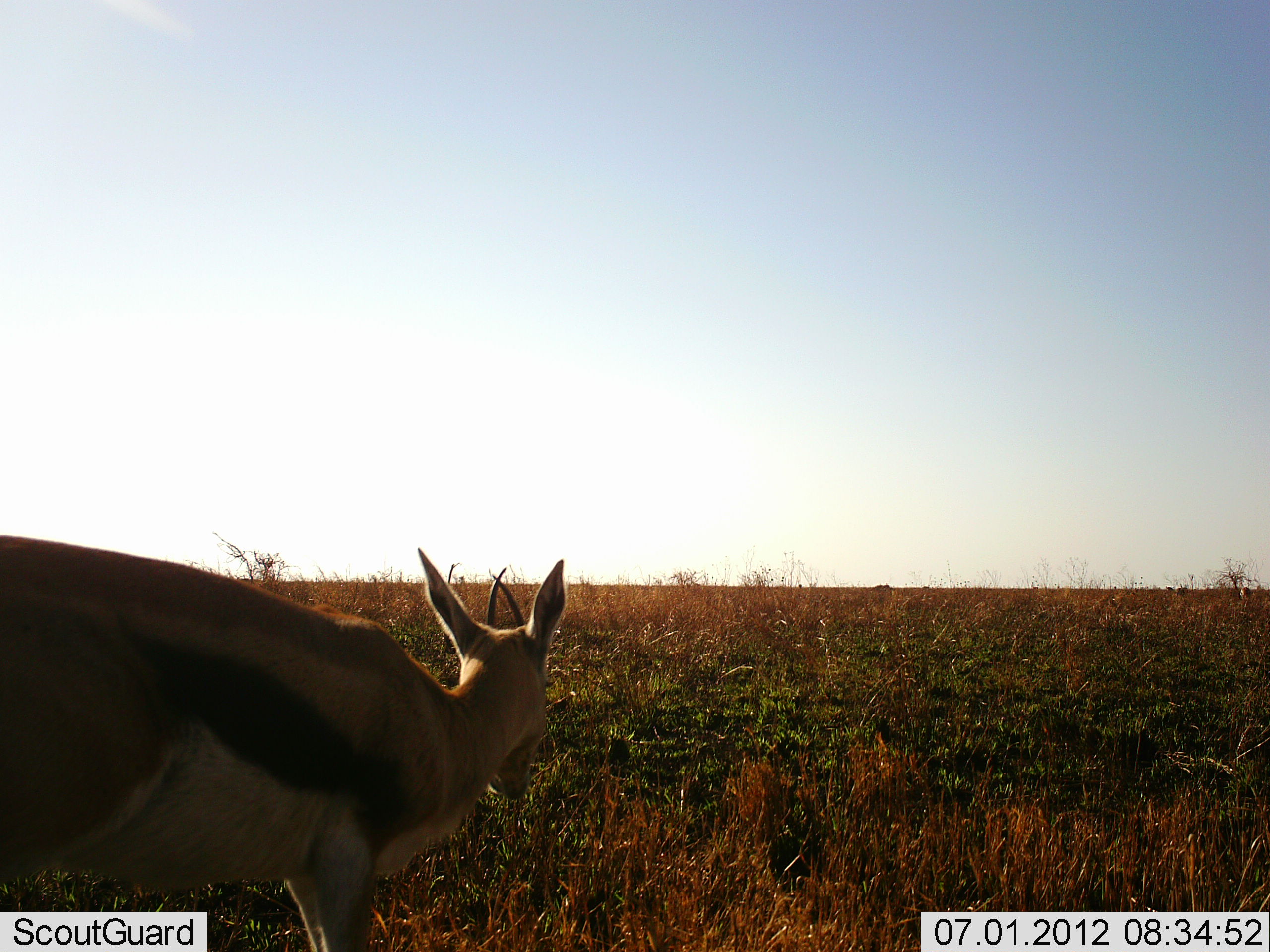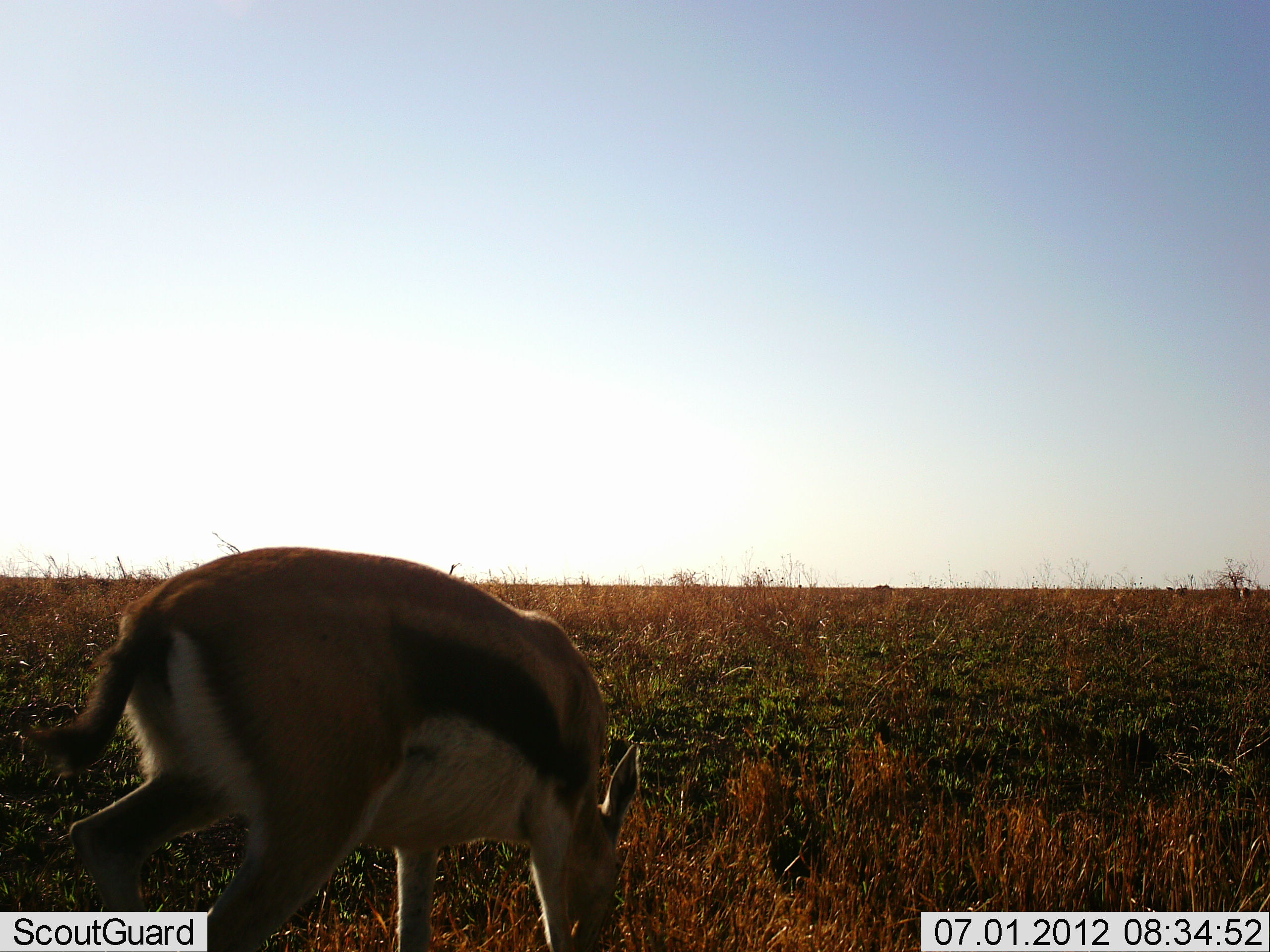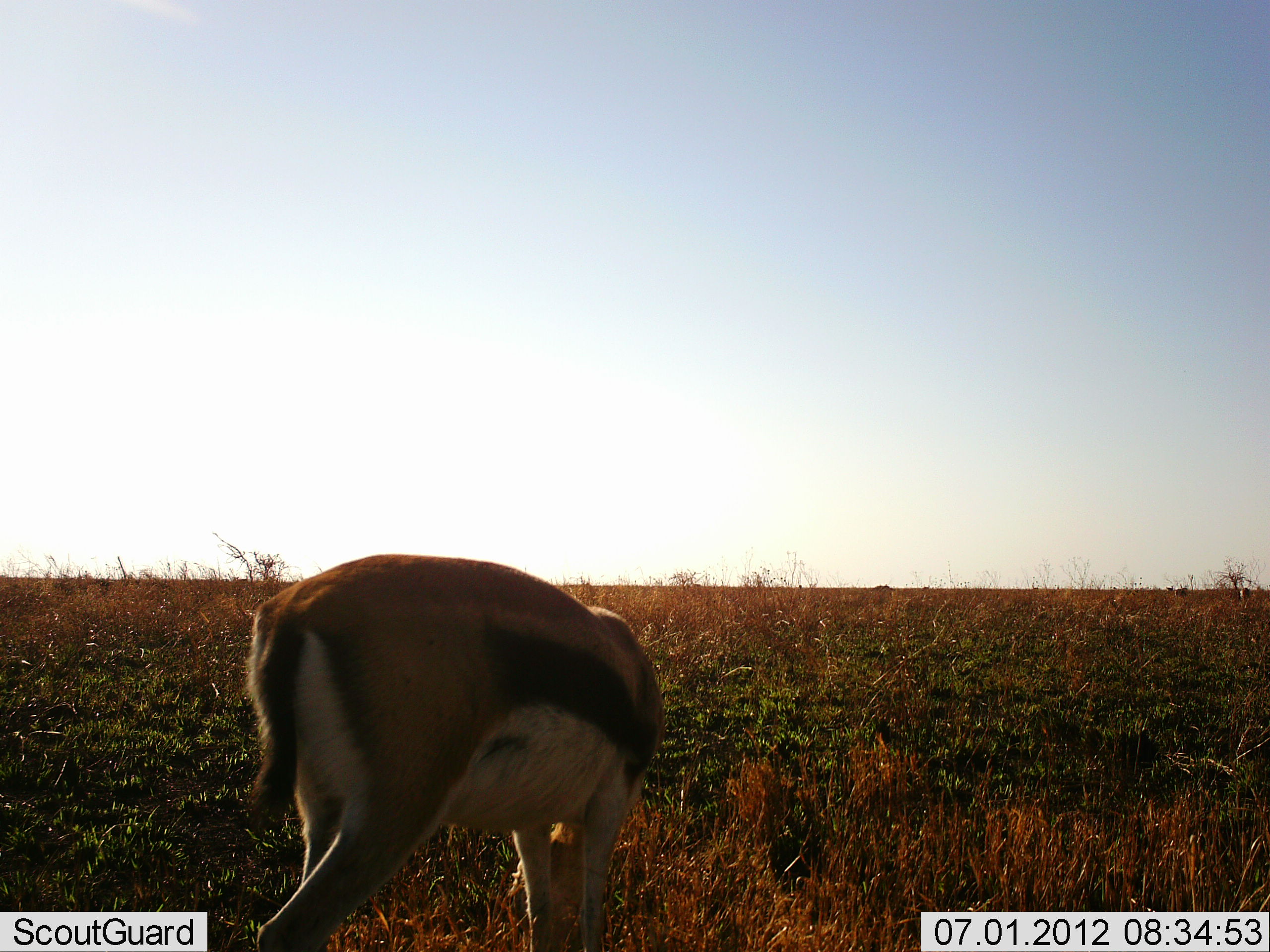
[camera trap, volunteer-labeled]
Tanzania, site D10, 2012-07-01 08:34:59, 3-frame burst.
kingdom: Animalia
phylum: Chordata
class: Mammalia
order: Artiodactyla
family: Bovidae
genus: Eudorcas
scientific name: Eudorcas thomsonii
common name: thomson's gazelle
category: gazellethomsons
Gazellethomsons (thomson's gazelle) (Eudorcas thomsonii), count 1. Behavior (volunteer vote fractions): standing 10%, resting 0%, moving 50%, interacting 0%. Young present (vote fraction): 0%. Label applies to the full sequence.